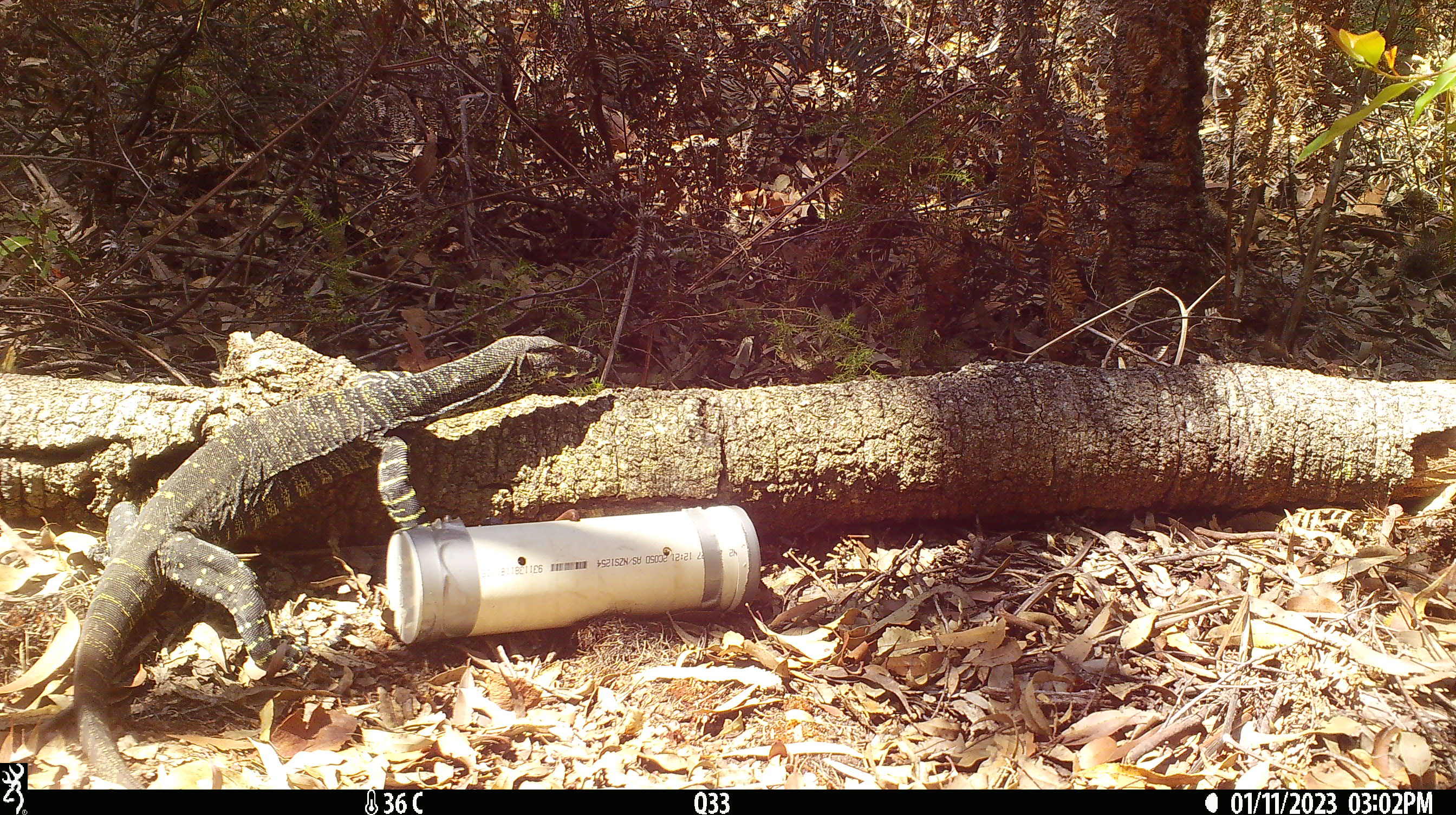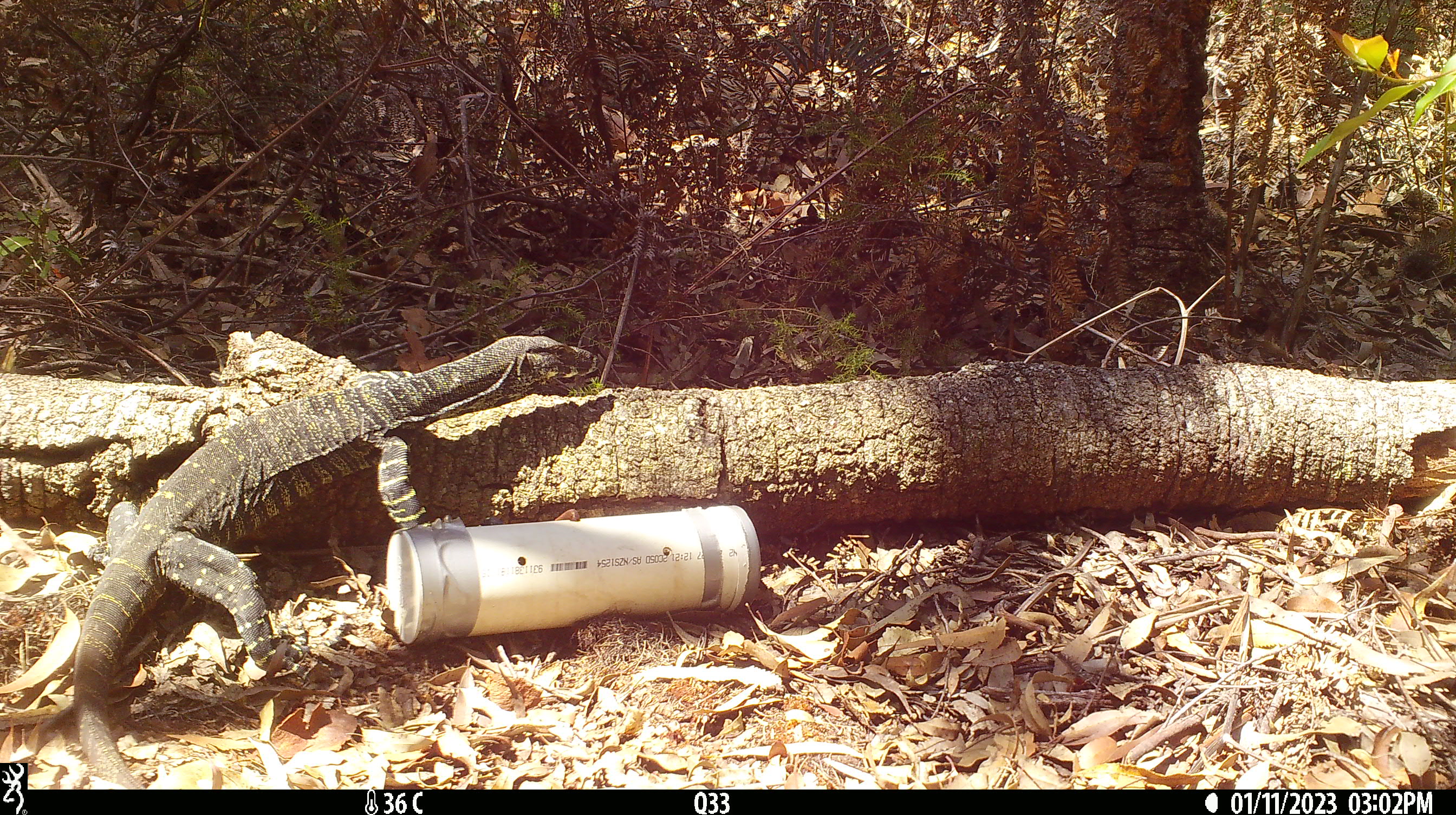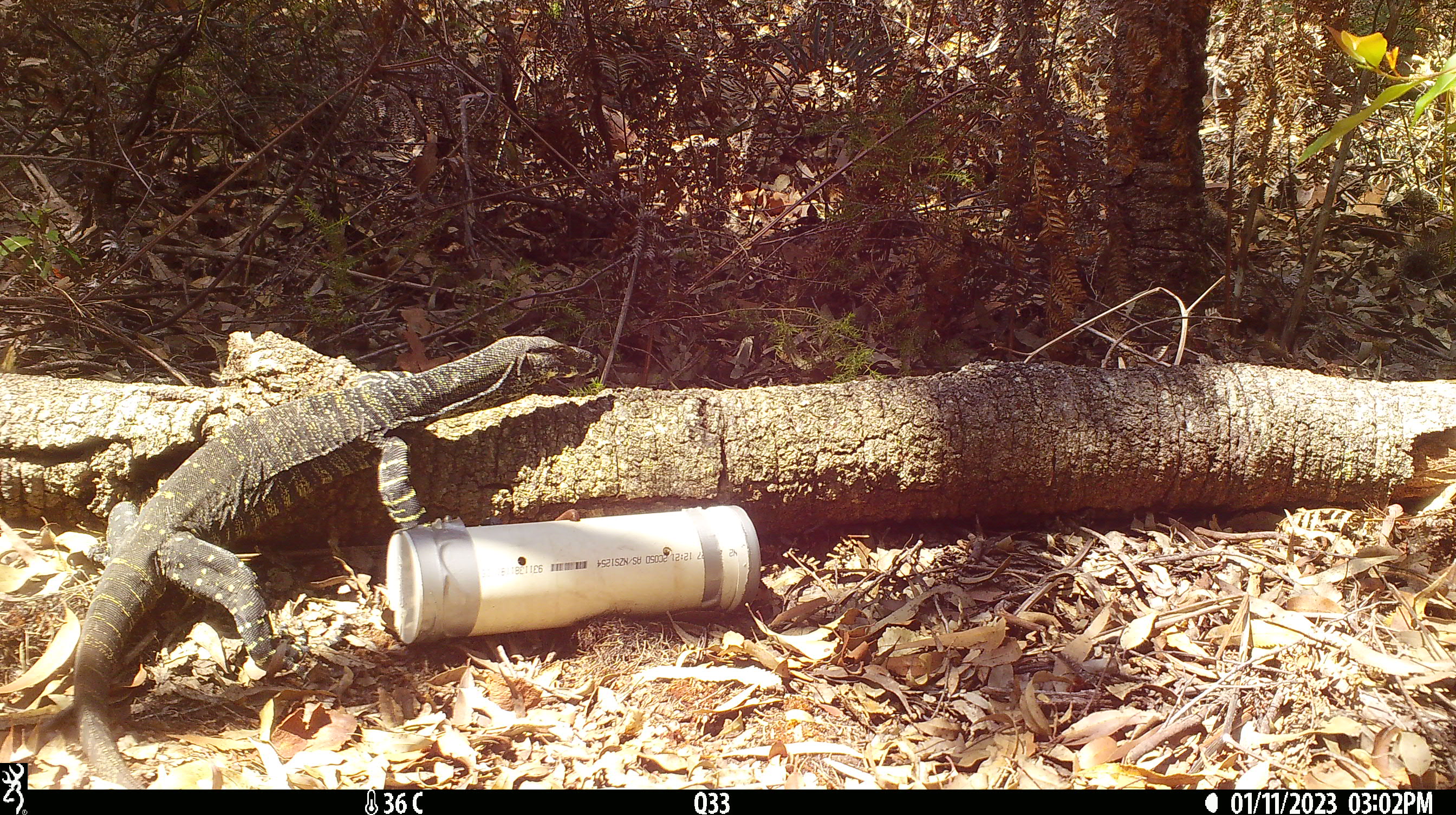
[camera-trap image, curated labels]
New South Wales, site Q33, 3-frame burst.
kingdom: Animalia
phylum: Chordata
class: Reptilia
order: Squamata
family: Varanidae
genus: Varanus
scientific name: Varanus varius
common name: lace monitor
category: goanna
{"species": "goanna (lace monitor) (Varanus varius)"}